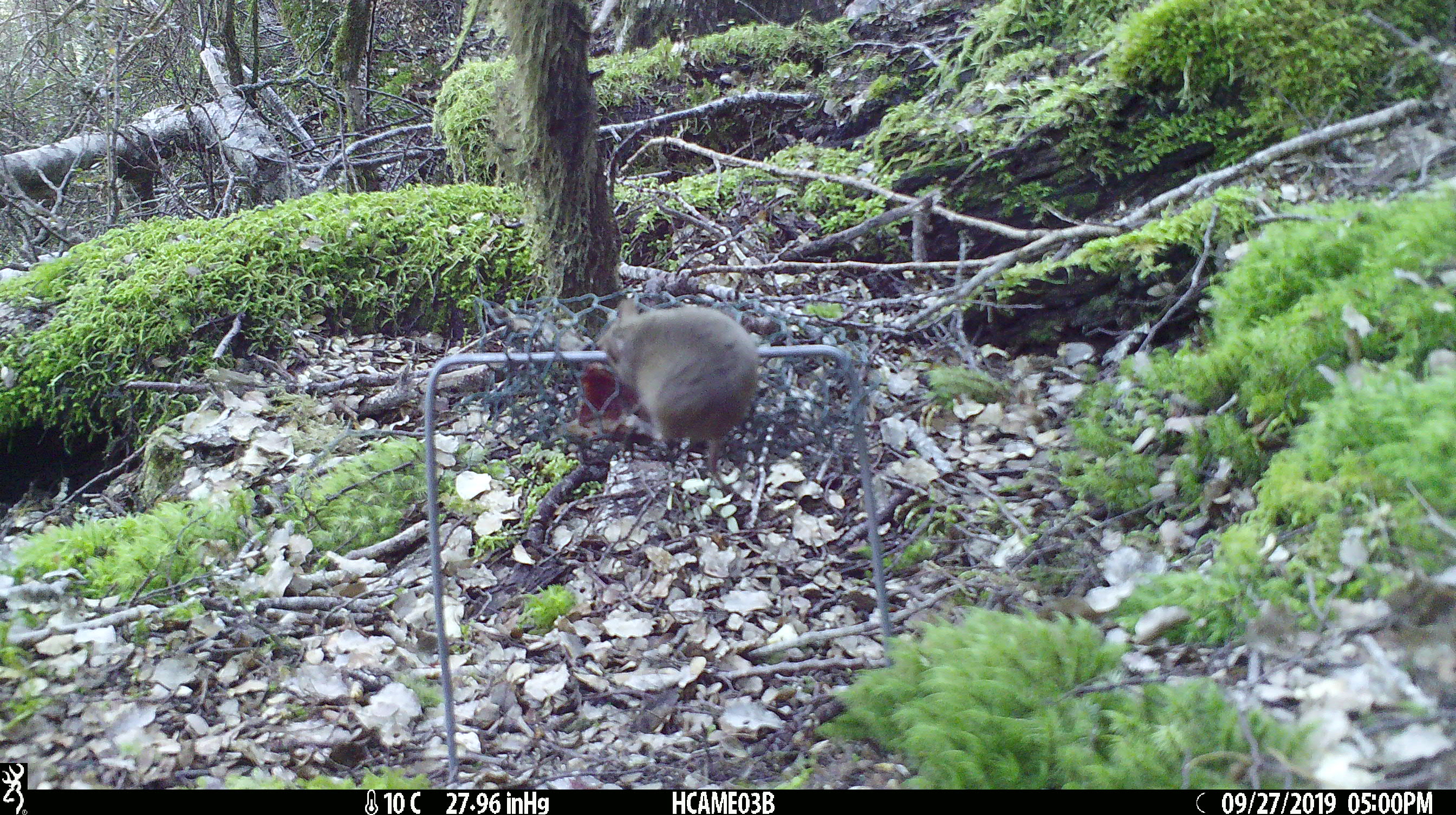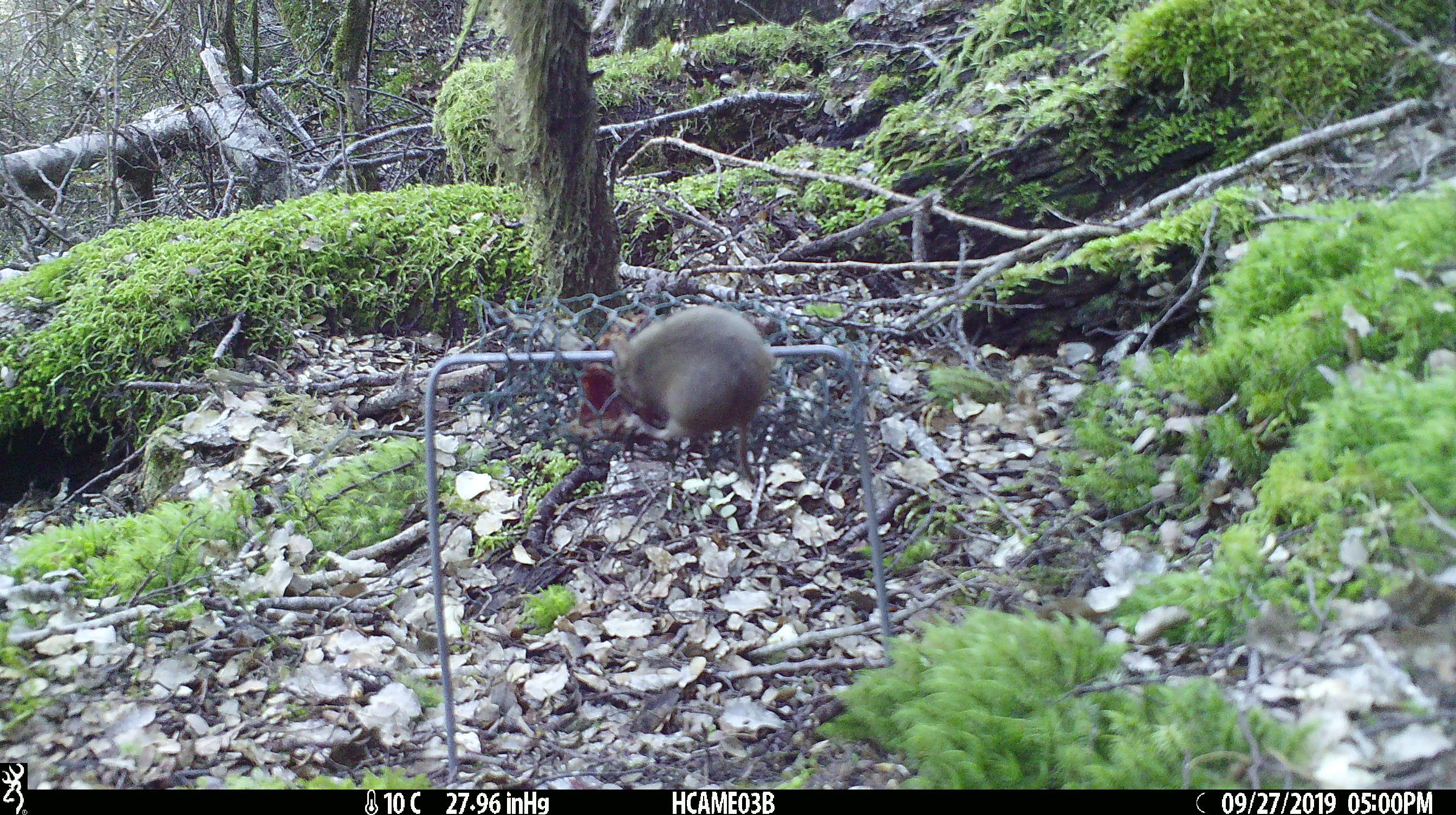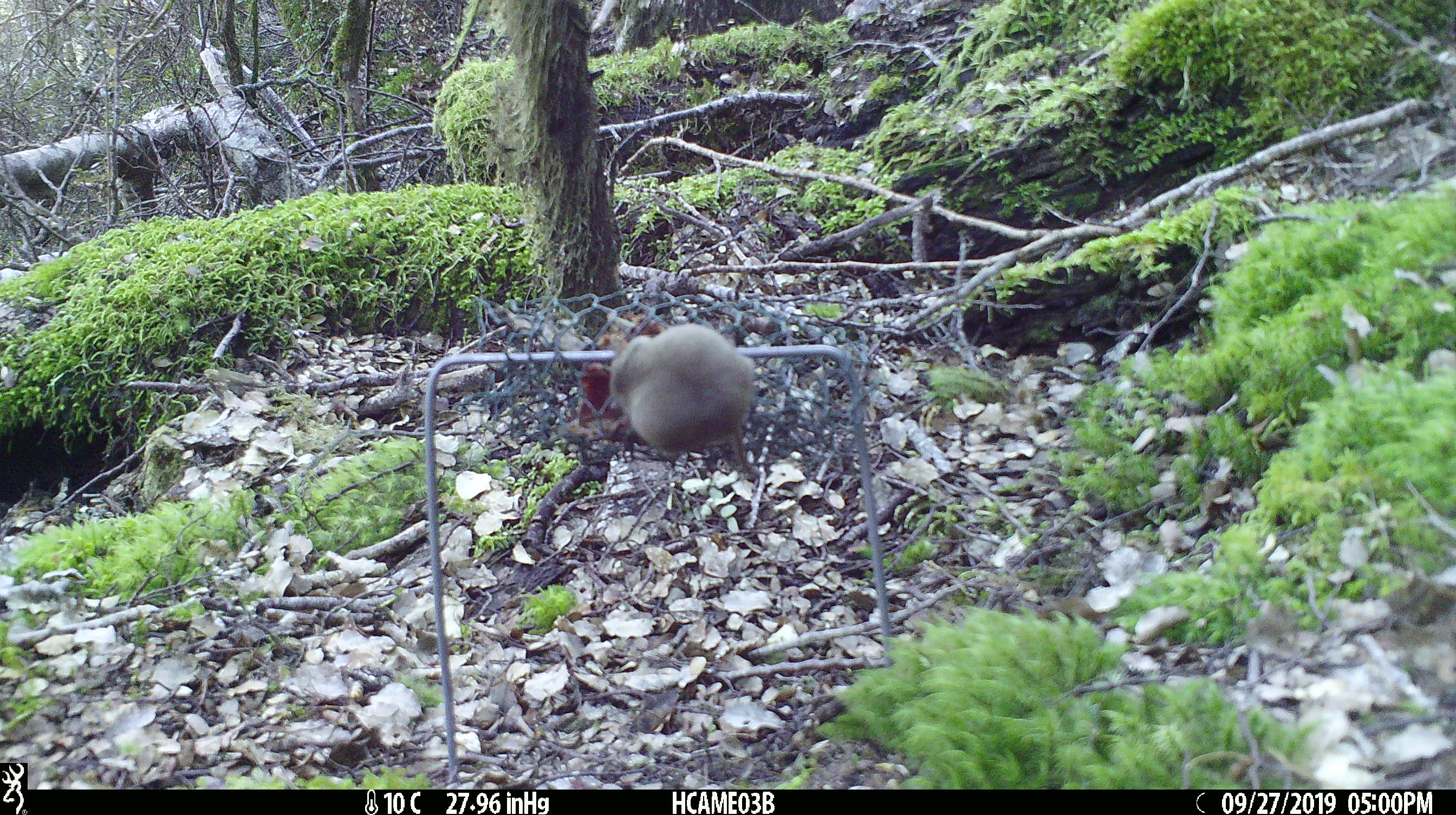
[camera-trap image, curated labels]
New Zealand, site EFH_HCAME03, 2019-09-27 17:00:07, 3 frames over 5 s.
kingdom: Animalia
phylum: Chordata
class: Mammalia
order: Rodentia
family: Muridae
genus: Mus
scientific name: Mus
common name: mouse